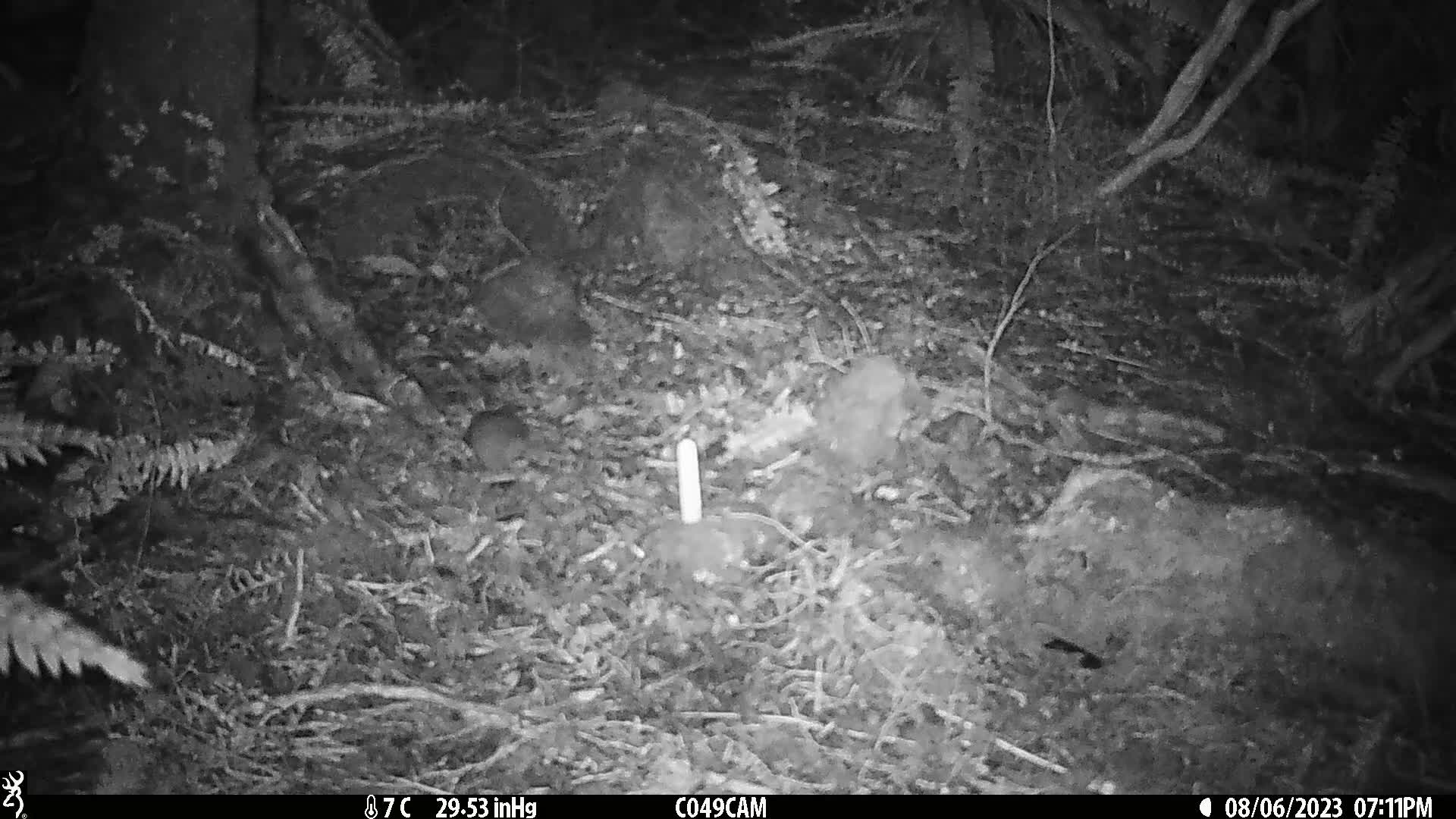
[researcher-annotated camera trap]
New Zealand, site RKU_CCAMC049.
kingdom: Animalia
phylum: Chordata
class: Mammalia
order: Rodentia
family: Muridae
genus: Rattus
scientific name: Rattus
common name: rat